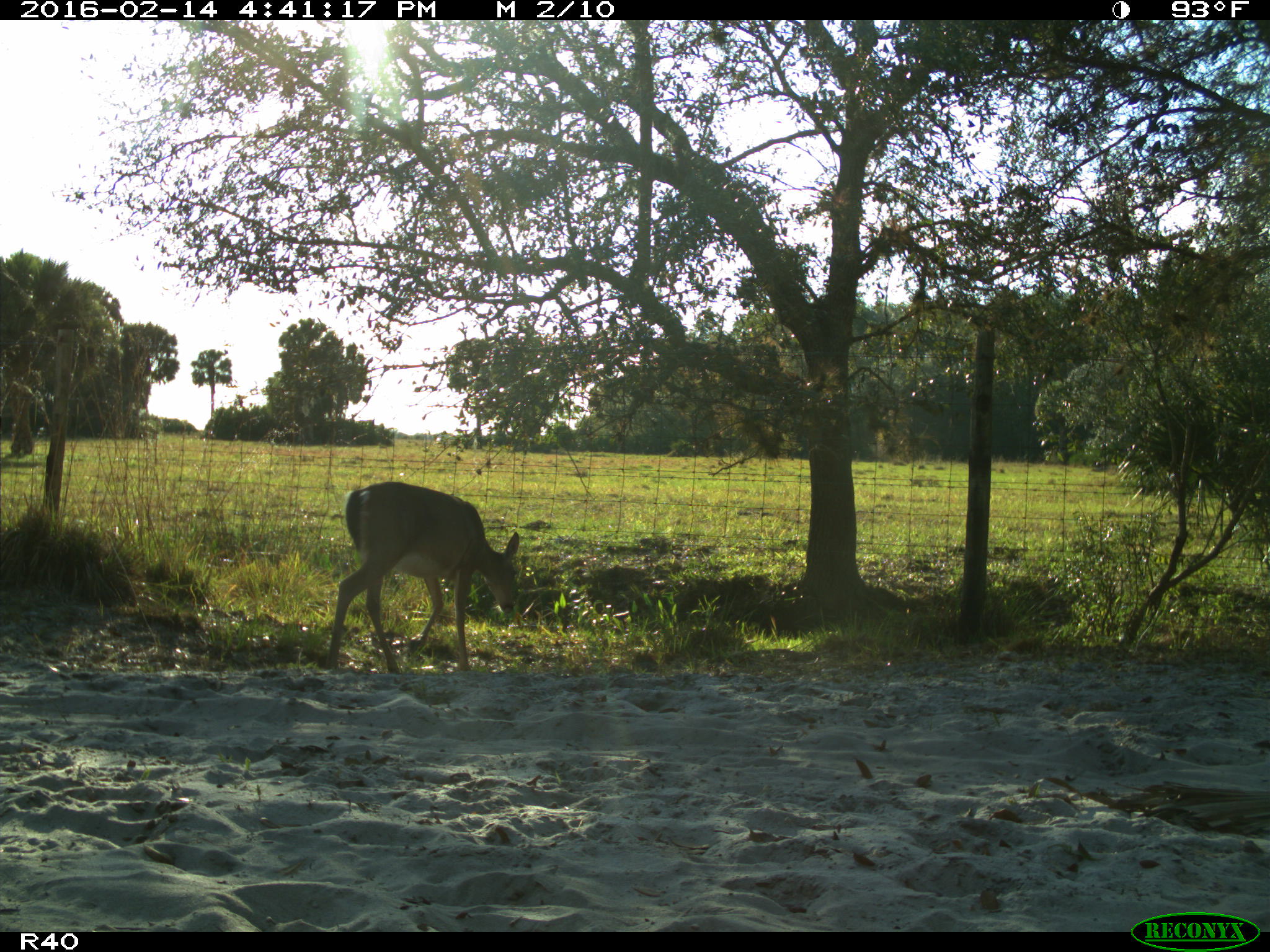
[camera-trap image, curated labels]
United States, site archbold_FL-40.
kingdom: Animalia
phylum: Chordata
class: Mammalia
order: Artiodactyla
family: Cervidae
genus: Odocoileus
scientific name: Odocoileus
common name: deer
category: unidentified deer